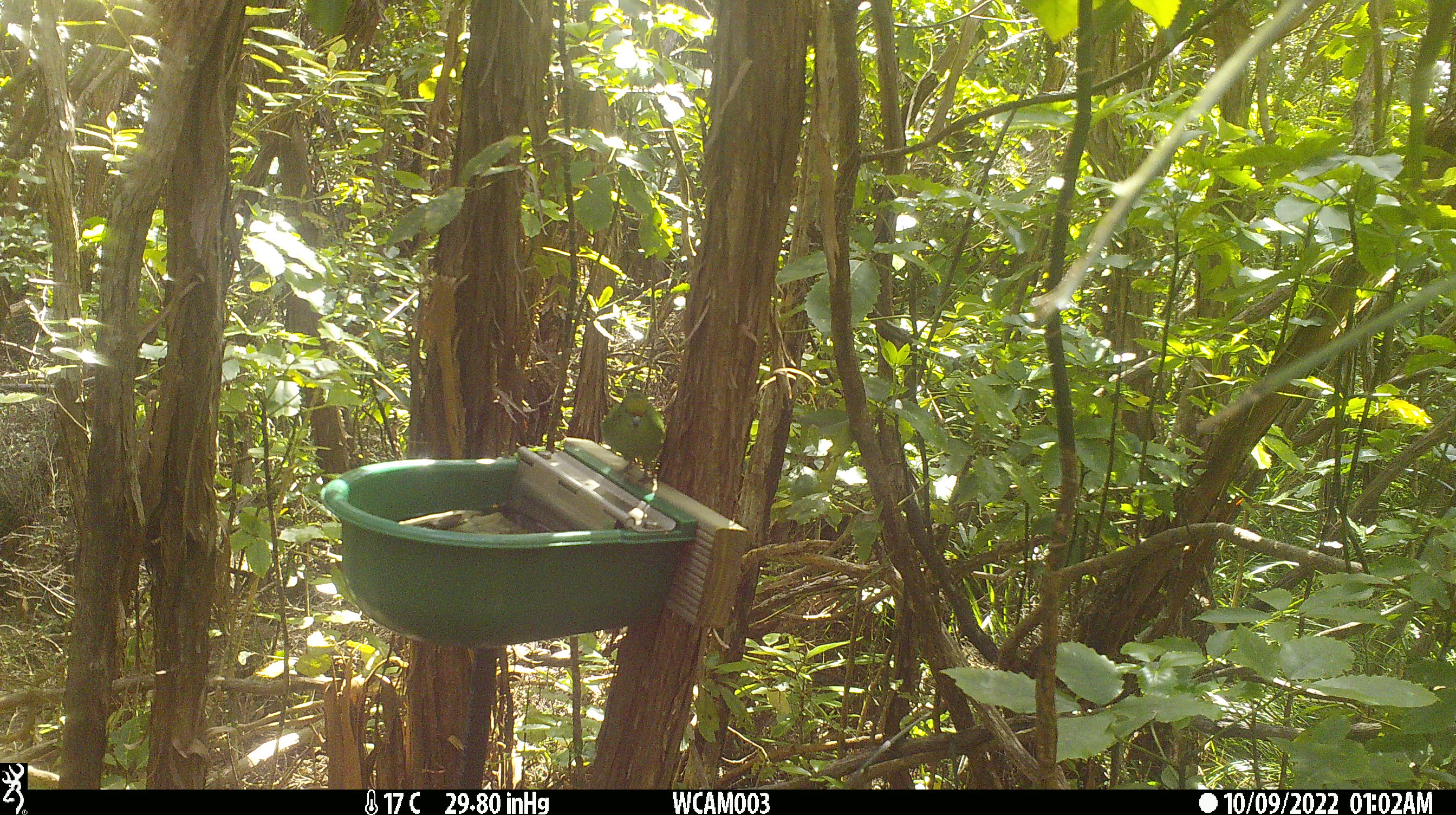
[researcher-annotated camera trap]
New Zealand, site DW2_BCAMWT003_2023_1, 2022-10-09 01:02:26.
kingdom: Animalia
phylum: Chordata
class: Aves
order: Psittaciformes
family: Psittaculidae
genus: Cyanoramphus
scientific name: Cyanoramphus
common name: parakeet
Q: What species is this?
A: Parakeet (Cyanoramphus).